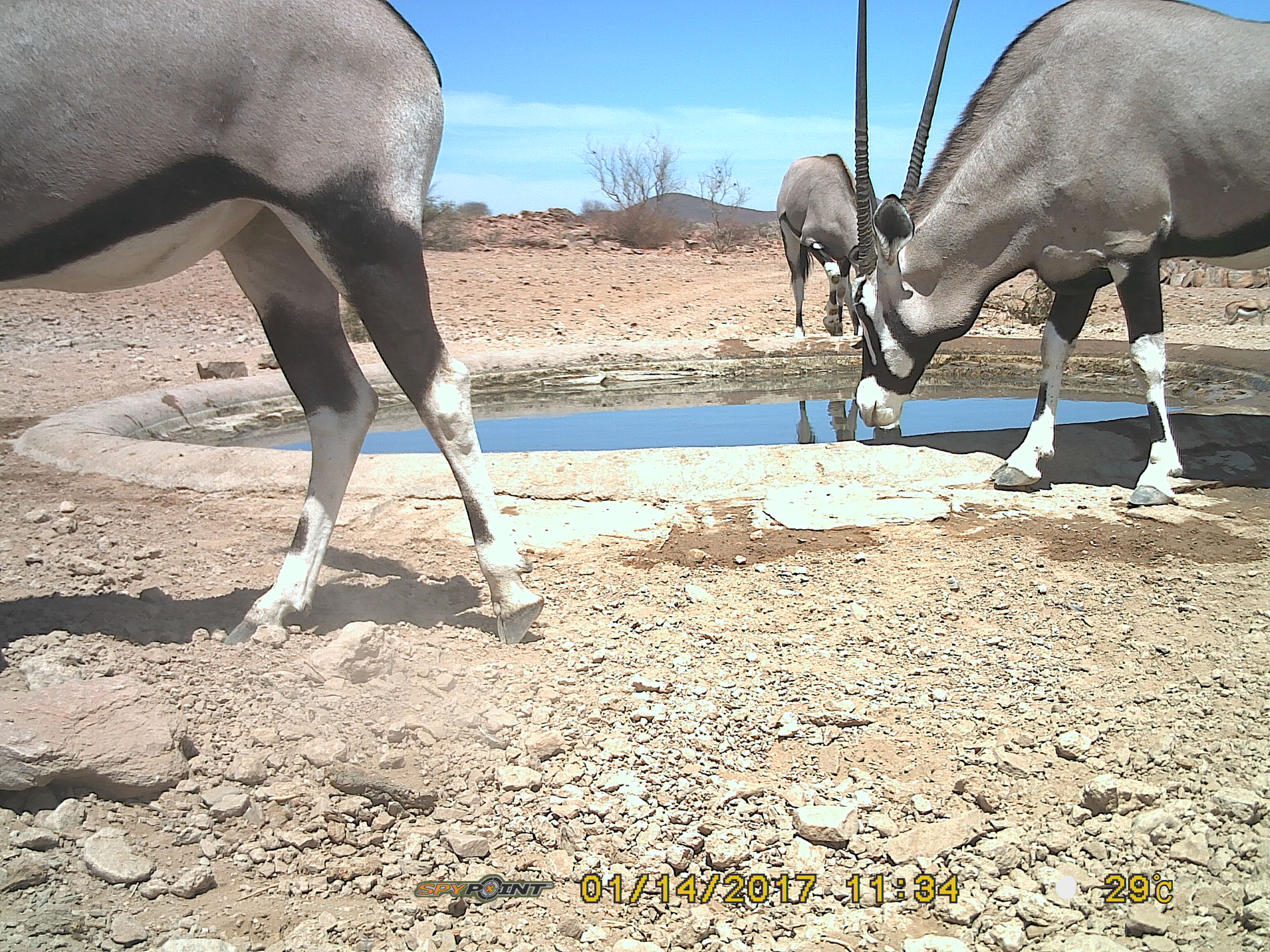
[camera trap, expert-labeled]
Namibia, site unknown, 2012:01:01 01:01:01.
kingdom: Animalia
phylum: Chordata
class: Mammalia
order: Artiodactyla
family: Bovidae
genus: Oryx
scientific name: Oryx gazella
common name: gemsbok